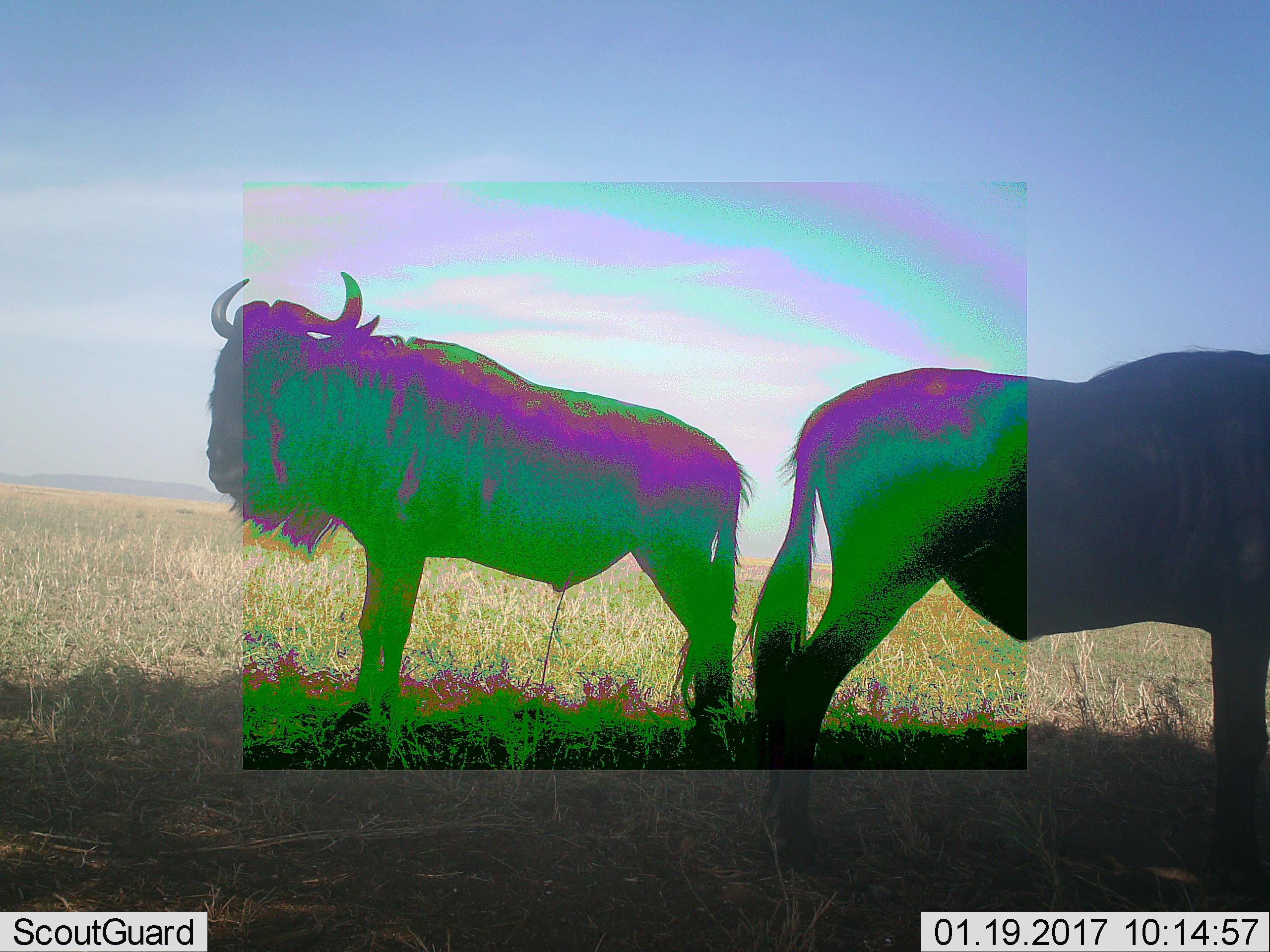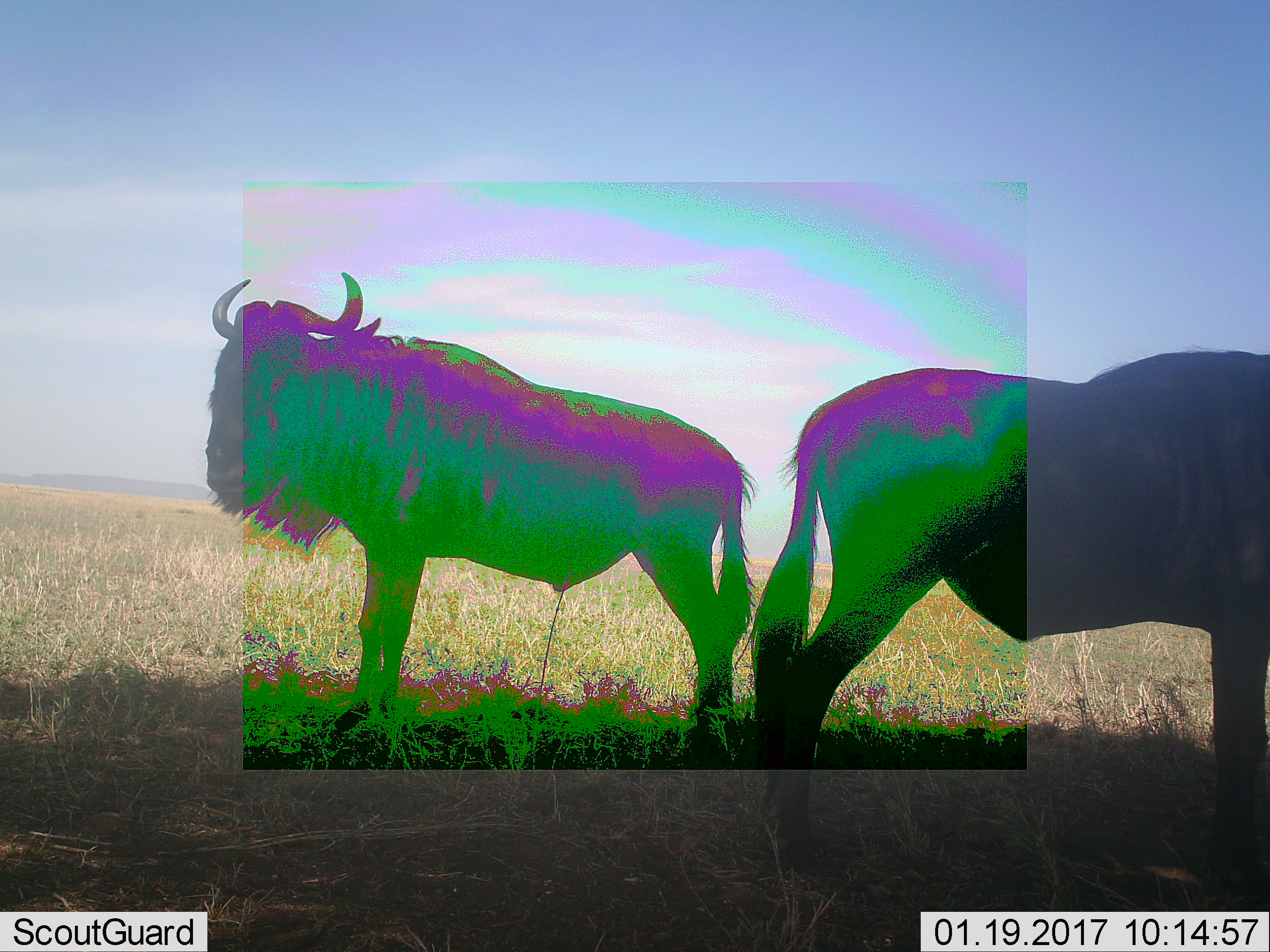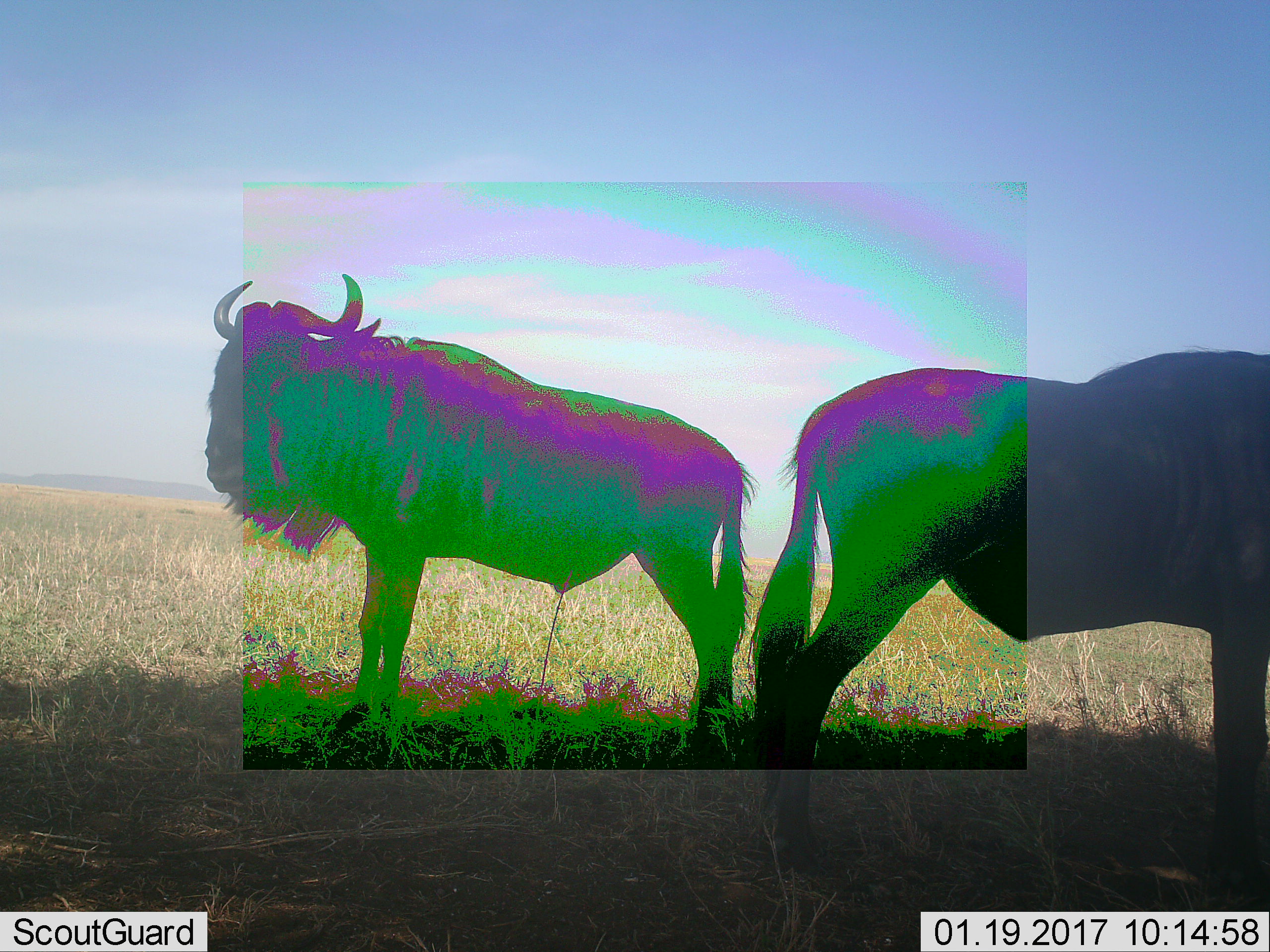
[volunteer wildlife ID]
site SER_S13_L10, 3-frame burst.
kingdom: Animalia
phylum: Chordata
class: Mammalia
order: Artiodactyla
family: Bovidae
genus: Connochaetes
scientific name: Connochaetes taurinus taurinus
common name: blue wildebeest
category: wildebeestblue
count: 2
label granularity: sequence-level